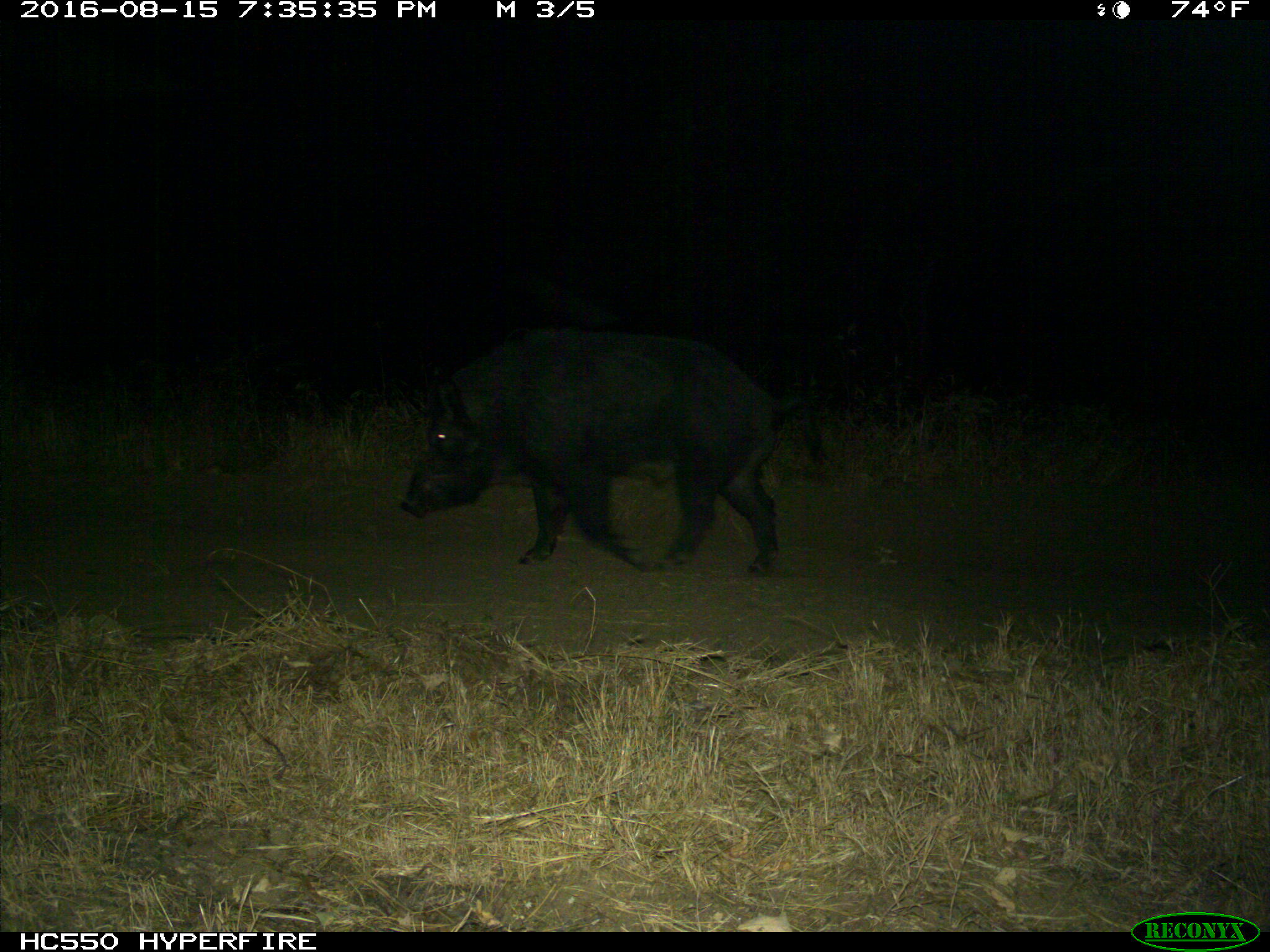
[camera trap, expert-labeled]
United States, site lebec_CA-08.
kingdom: Animalia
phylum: Chordata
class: Mammalia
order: Artiodactyla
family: Suidae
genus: Sus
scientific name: Sus scrofa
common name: wild boar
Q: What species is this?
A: Sus scrofa (wild boar).